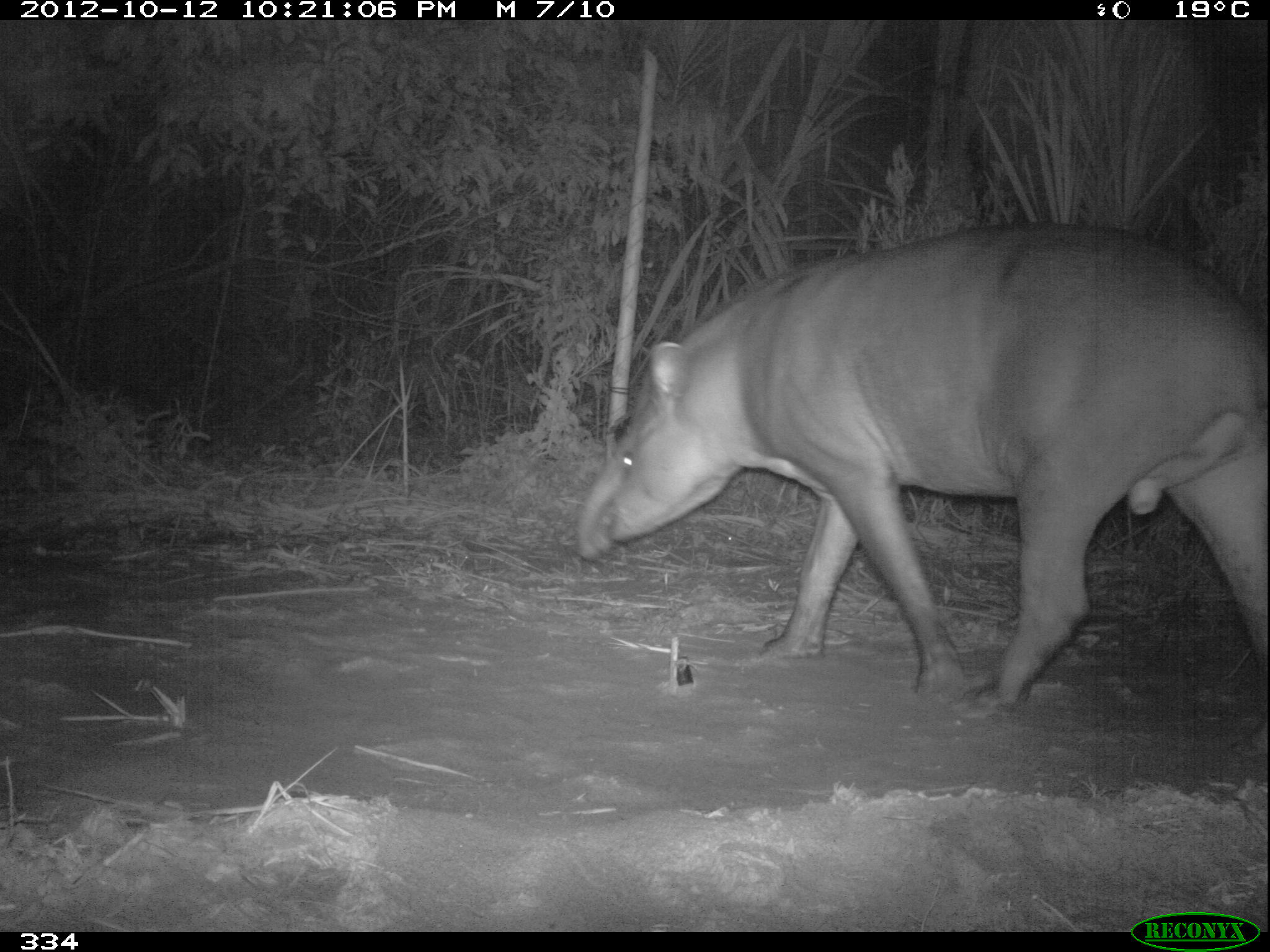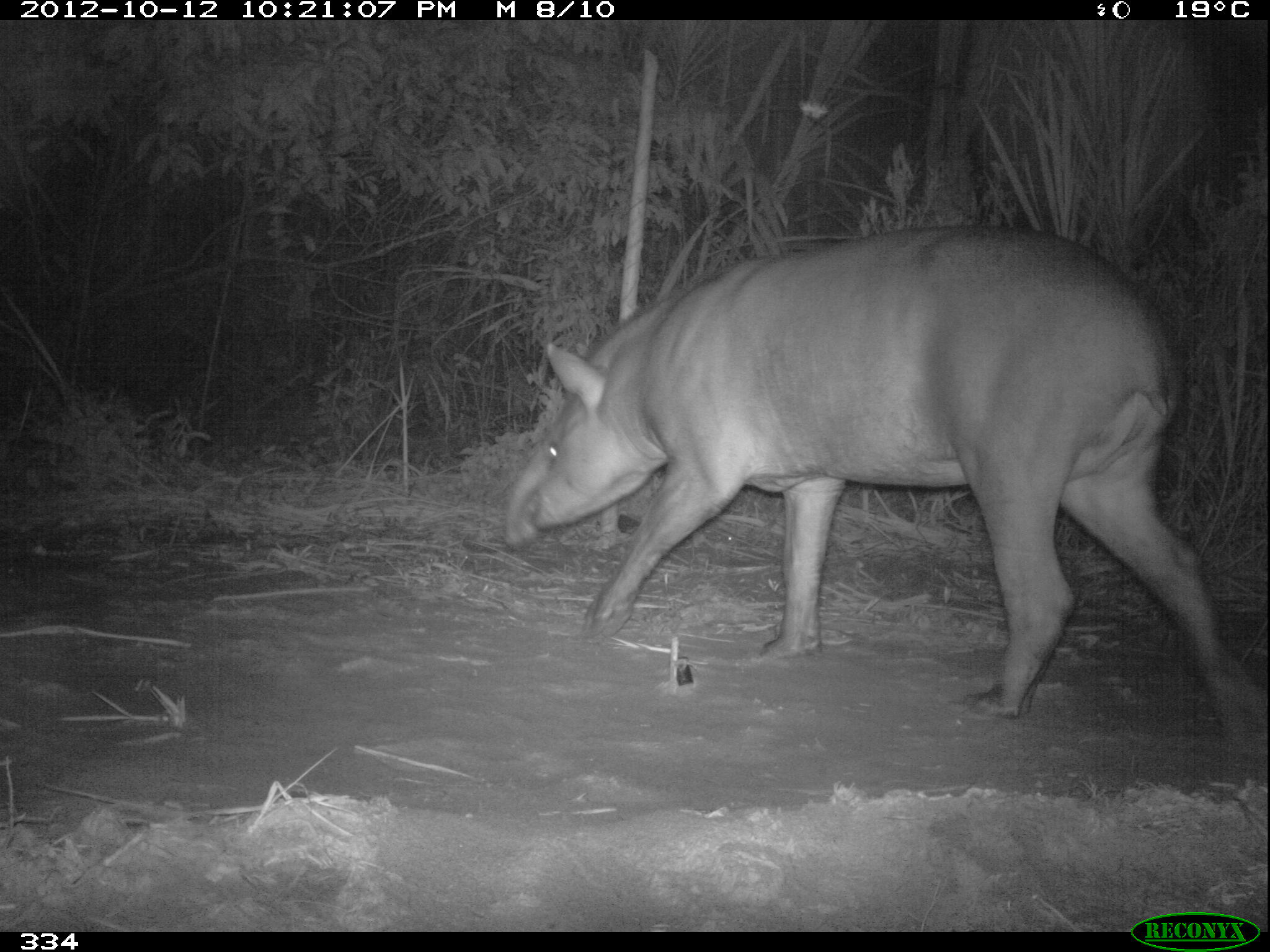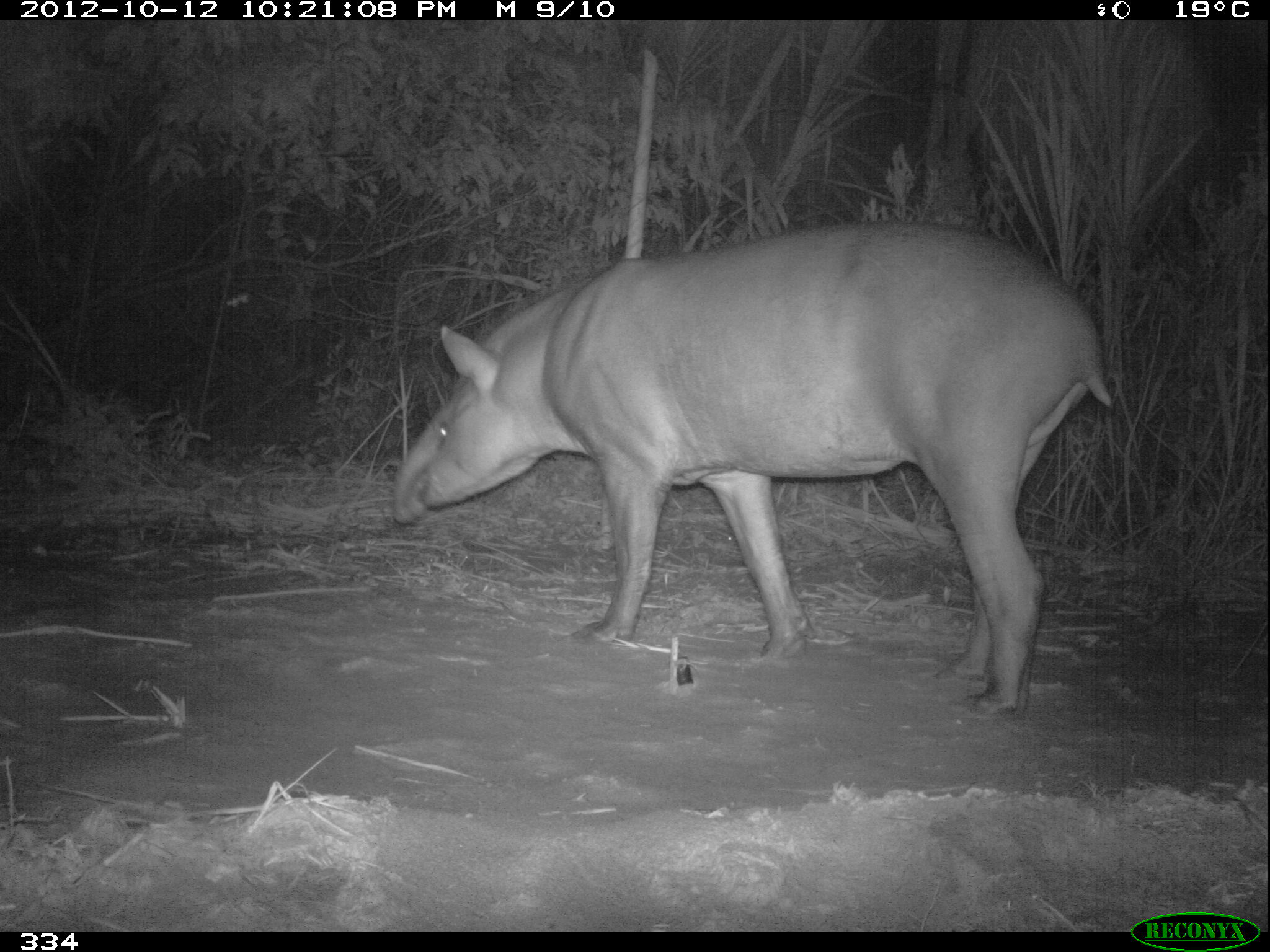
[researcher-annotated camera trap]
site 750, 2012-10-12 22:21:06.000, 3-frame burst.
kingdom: Animalia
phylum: Chordata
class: Mammalia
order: Perissodactyla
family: Tapiridae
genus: Tapirus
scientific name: Tapirus terrestris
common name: south american tapir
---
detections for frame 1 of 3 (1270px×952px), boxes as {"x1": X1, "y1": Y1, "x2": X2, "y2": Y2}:
tapirus terrestris: {"x1": 570, "y1": 222, "x2": 1265, "y2": 707}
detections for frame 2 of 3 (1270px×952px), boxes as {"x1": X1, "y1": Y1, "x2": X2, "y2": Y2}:
tapirus terrestris: {"x1": 501, "y1": 224, "x2": 1267, "y2": 739}